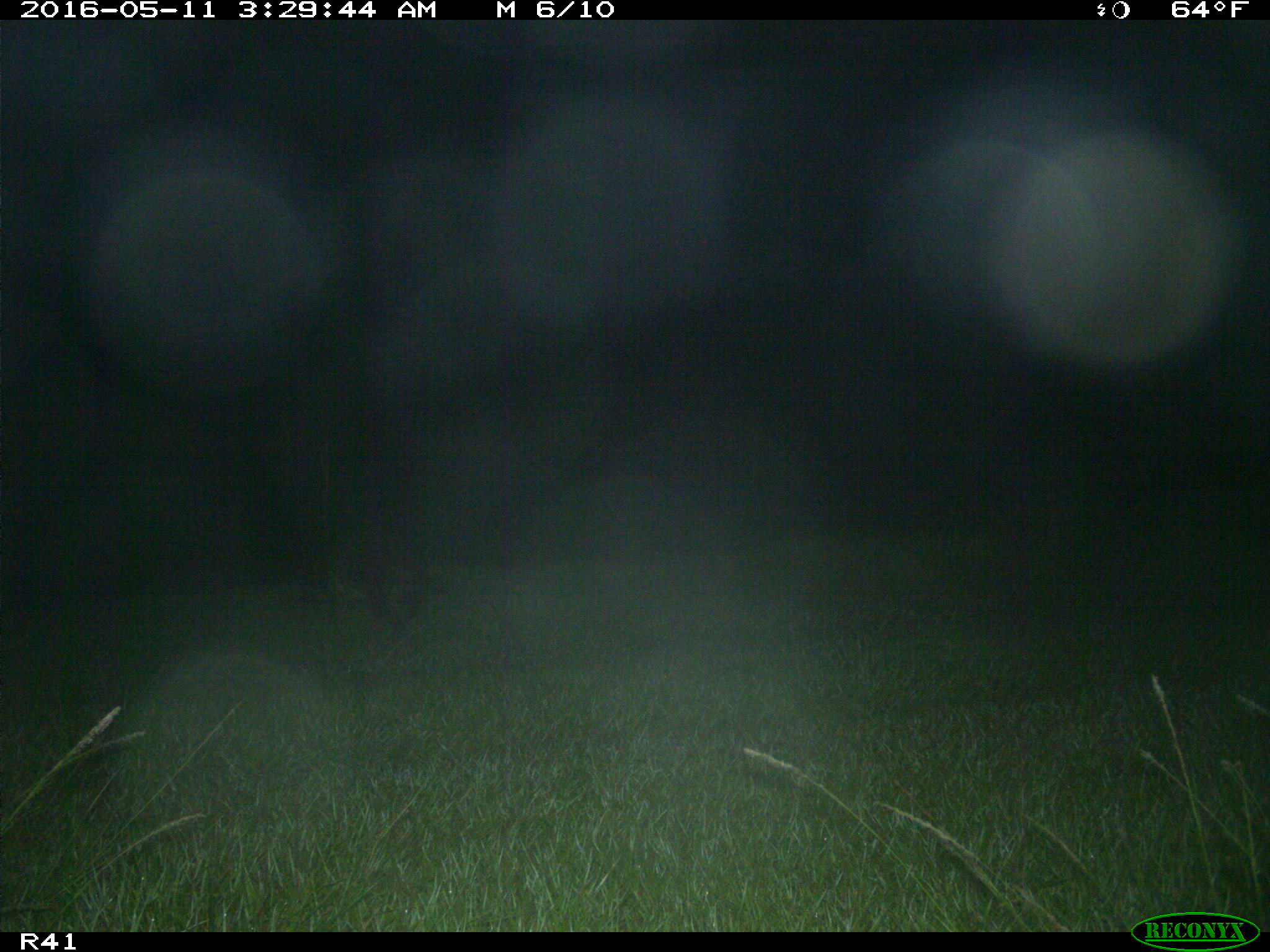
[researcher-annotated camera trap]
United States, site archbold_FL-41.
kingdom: Animalia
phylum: Chordata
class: Mammalia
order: Carnivora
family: Procyonidae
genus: Procyon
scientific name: Procyon lotor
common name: common raccoon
Procyon lotor (common raccoon).